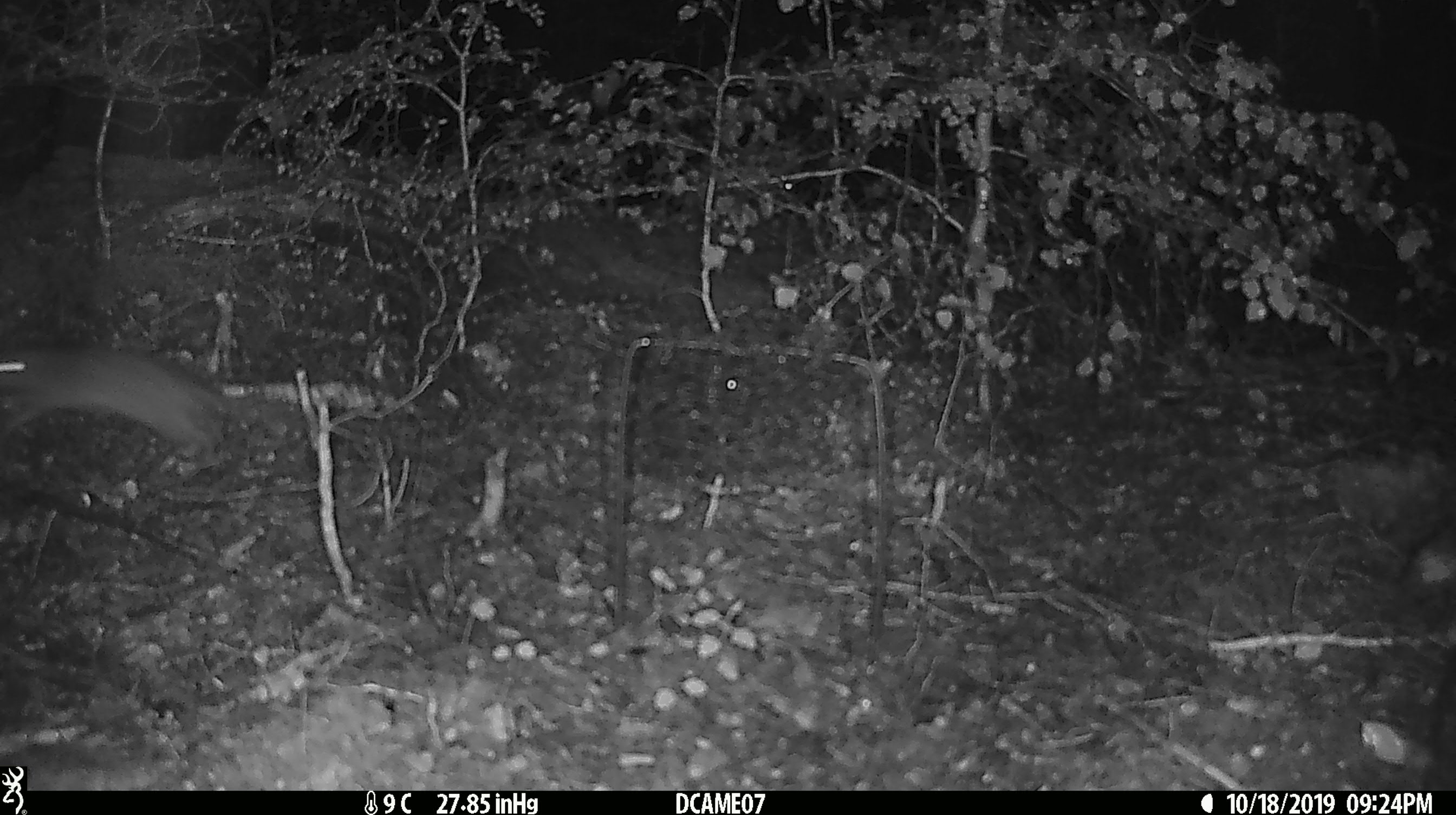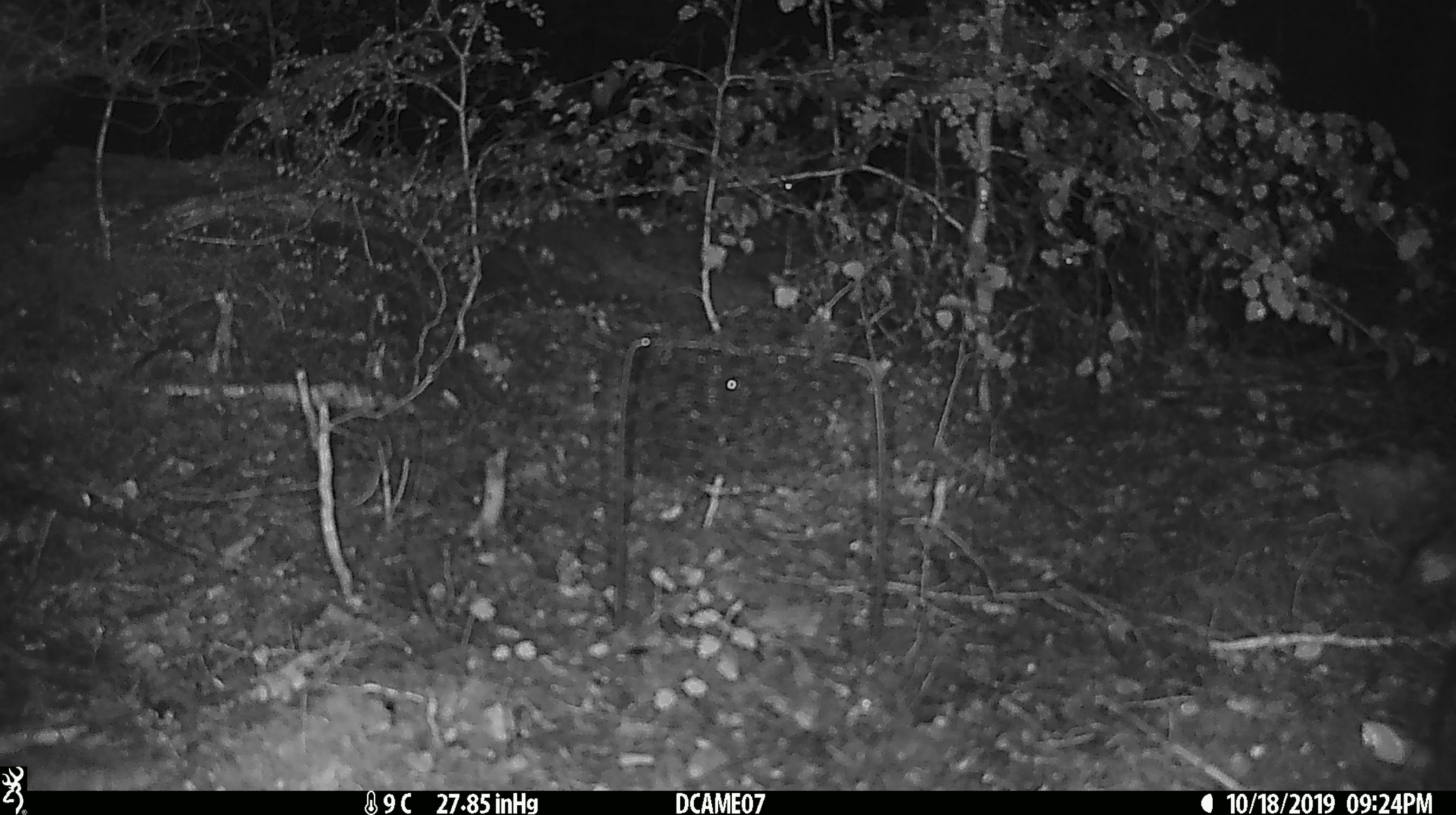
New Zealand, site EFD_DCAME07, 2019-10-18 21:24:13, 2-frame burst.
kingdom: Animalia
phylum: Chordata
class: Mammalia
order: Rodentia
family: Muridae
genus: Rattus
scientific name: Rattus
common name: rat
Rat (Rattus).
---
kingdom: Animalia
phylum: Chordata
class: Mammalia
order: Rodentia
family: Muridae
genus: Mus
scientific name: Mus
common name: mouse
Mouse (Mus).